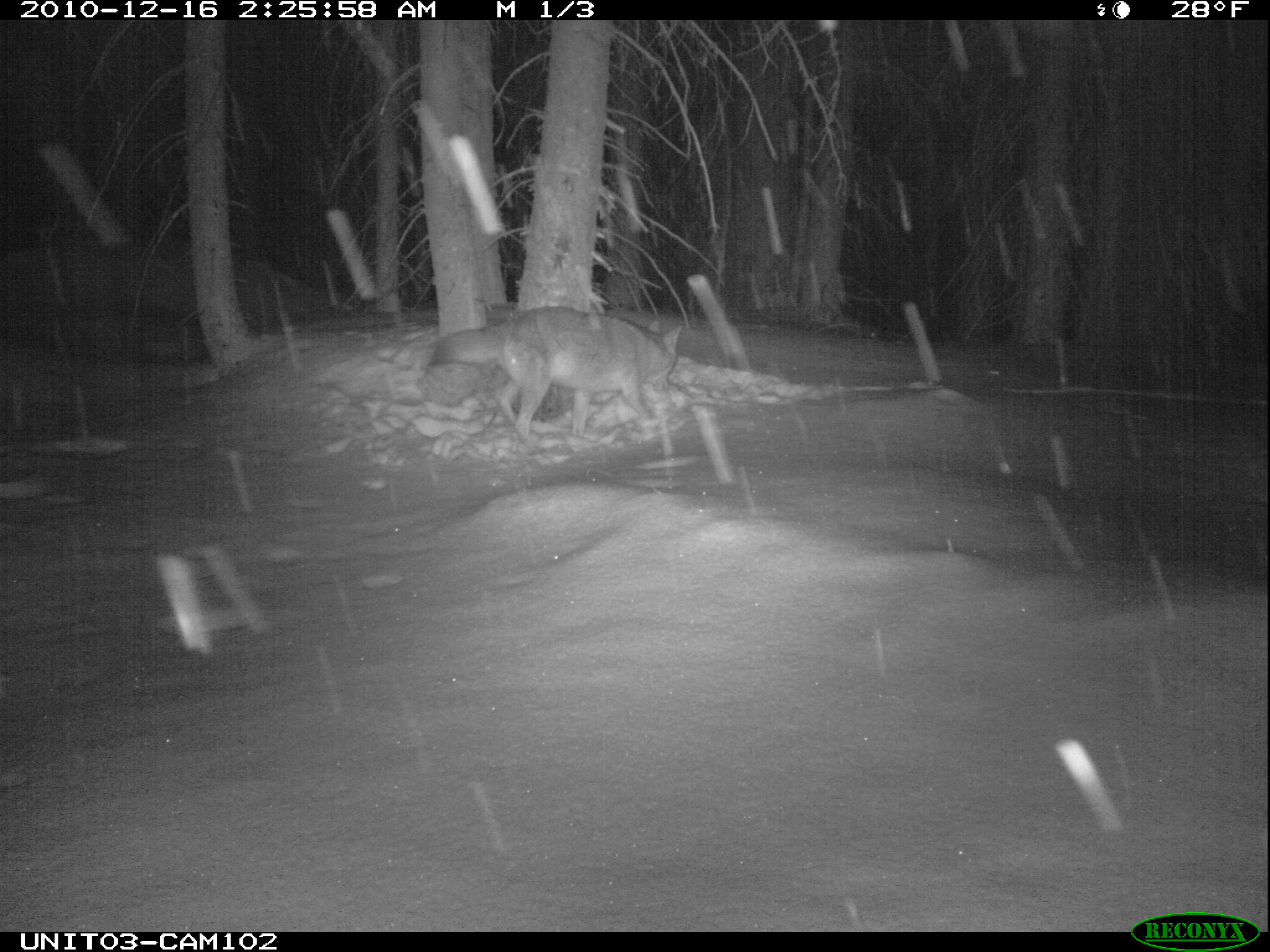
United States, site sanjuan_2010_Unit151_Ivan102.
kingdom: Animalia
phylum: Chordata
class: Mammalia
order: Carnivora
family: Canidae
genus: Canis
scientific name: Canis latrans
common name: coyote